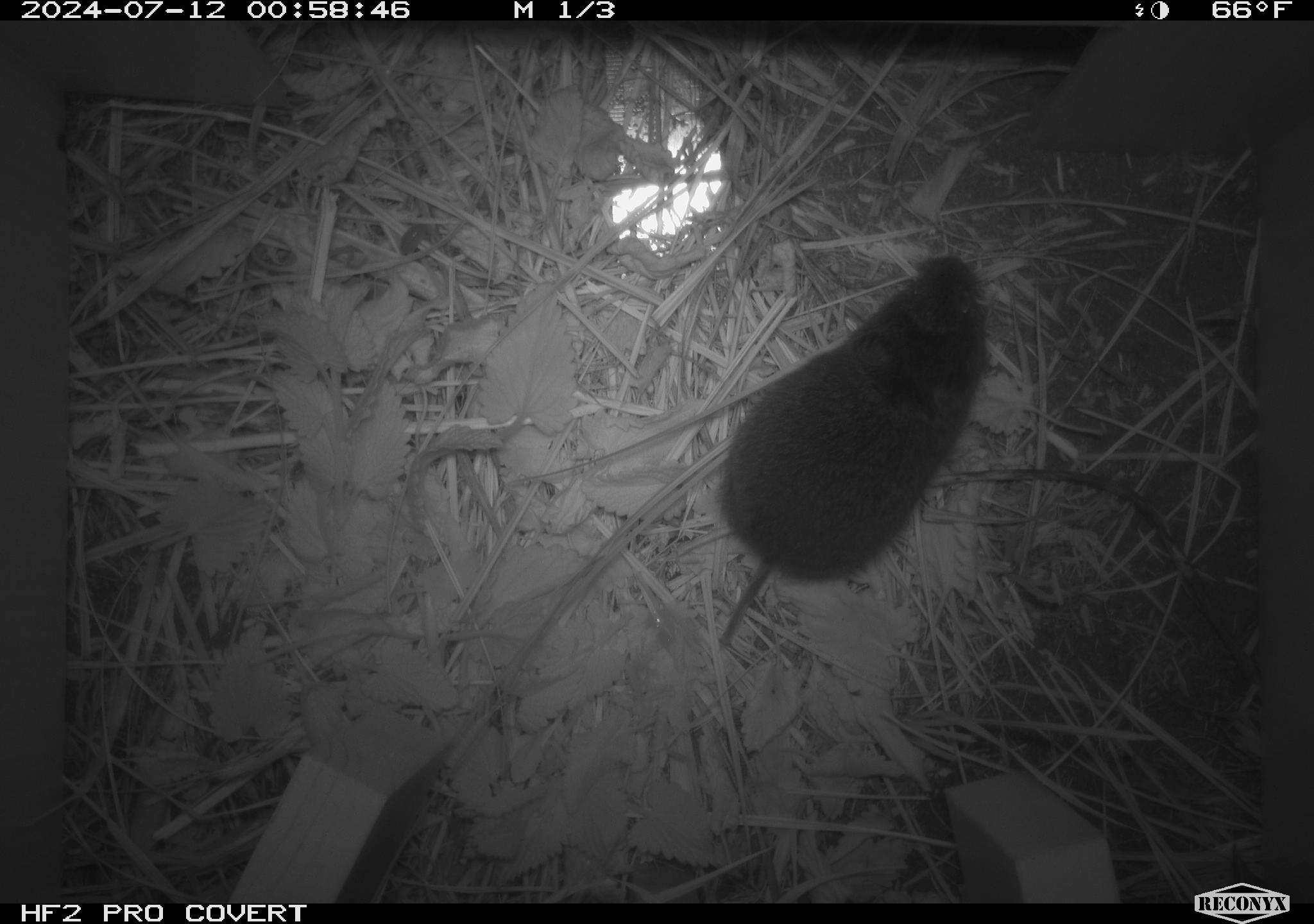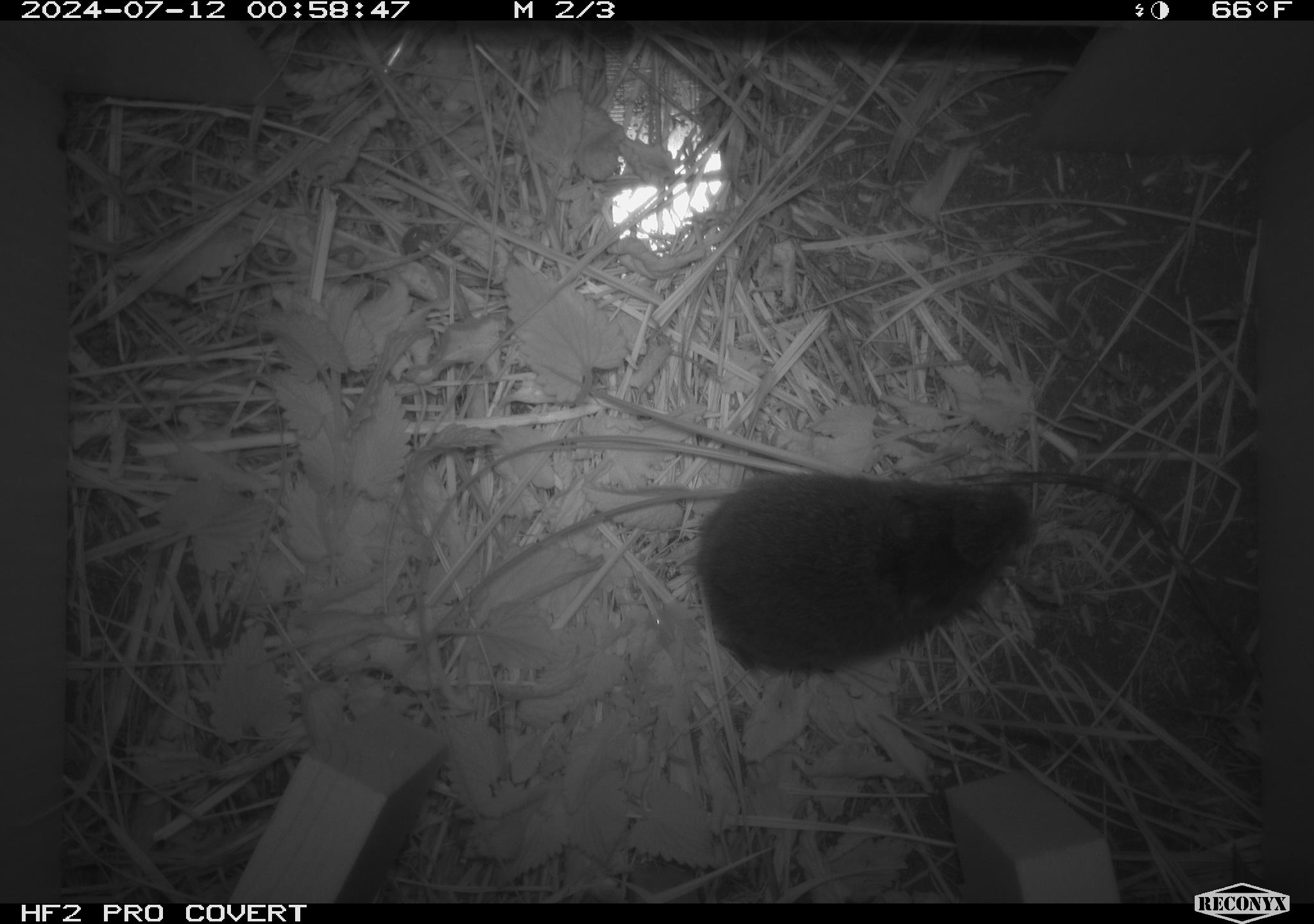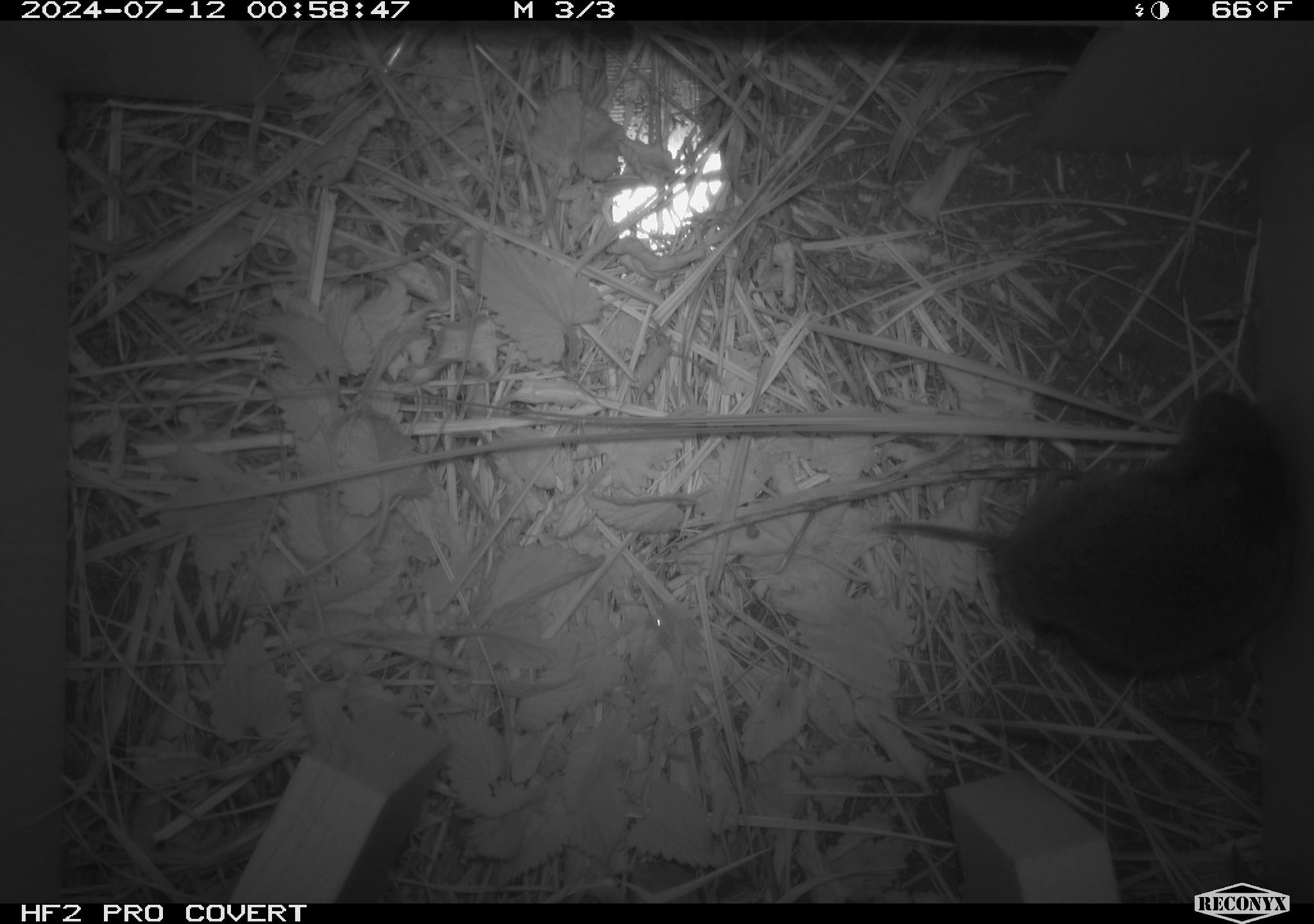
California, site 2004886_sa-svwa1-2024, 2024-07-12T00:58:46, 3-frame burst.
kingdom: Animalia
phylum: Chordata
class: Mammalia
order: Rodentia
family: Cricetidae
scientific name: Arvicolinae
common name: voles, lemmings, and muskrats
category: arvicolinae subfamily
Arvicolinae subfamily (voles, lemmings, and muskrats) (Arvicolinae).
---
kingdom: Animalia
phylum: Arthropoda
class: Malacostraca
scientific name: Malacostraca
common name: amphipods, crabs, isopods, krill, lobsters and shrimps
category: malacostracan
Malacostracan (amphipods, crabs, isopods, krill, lobsters and shrimps) (Malacostraca).